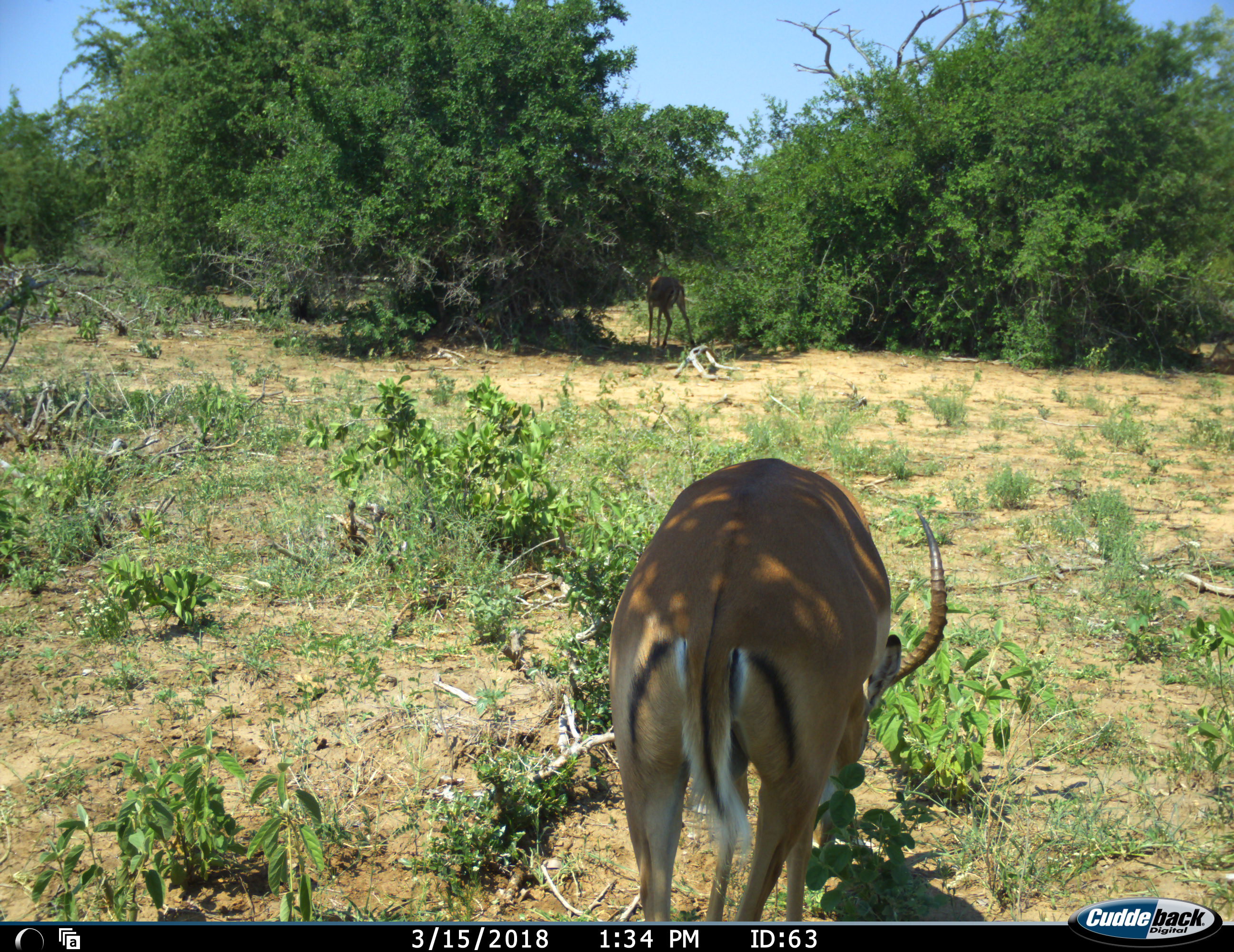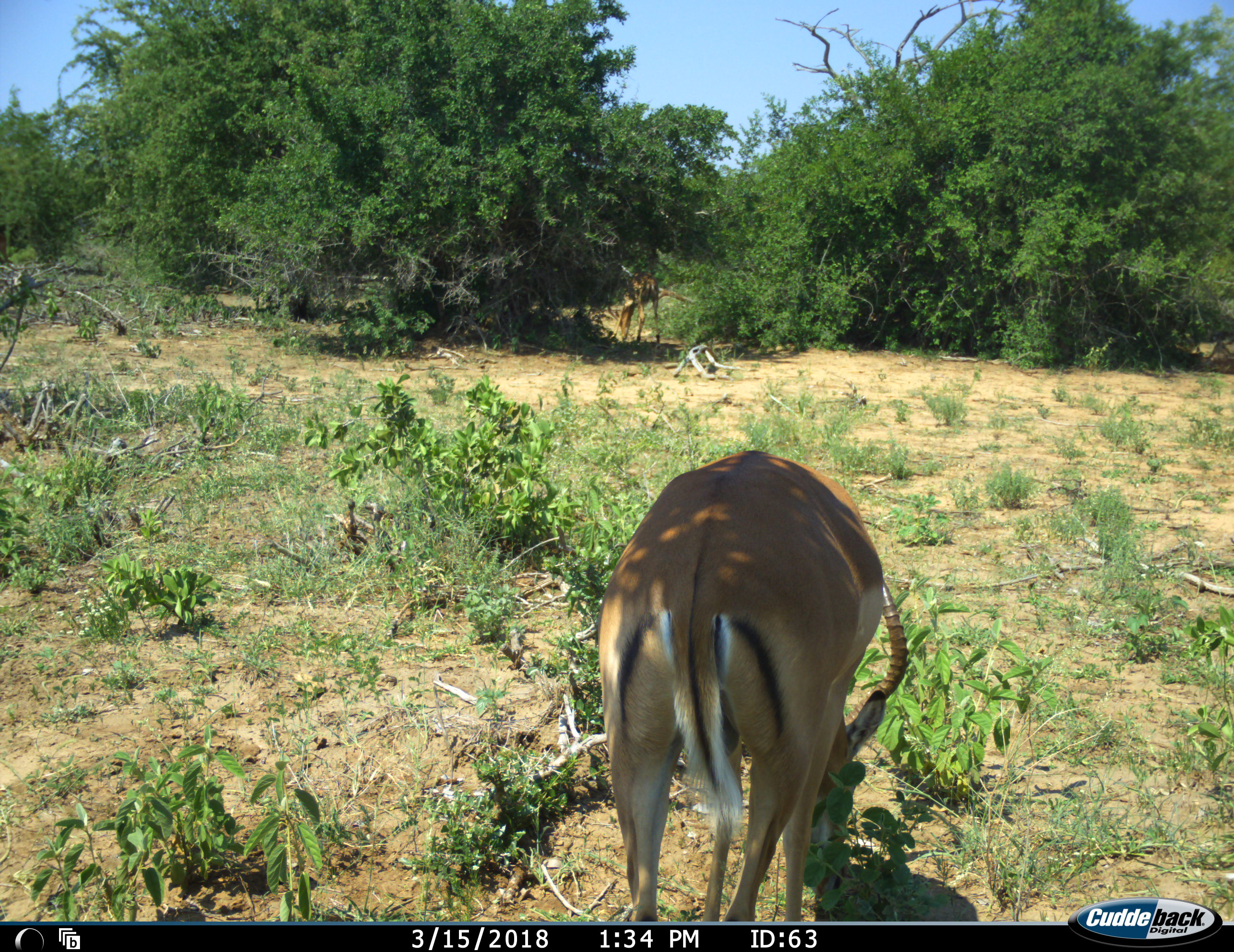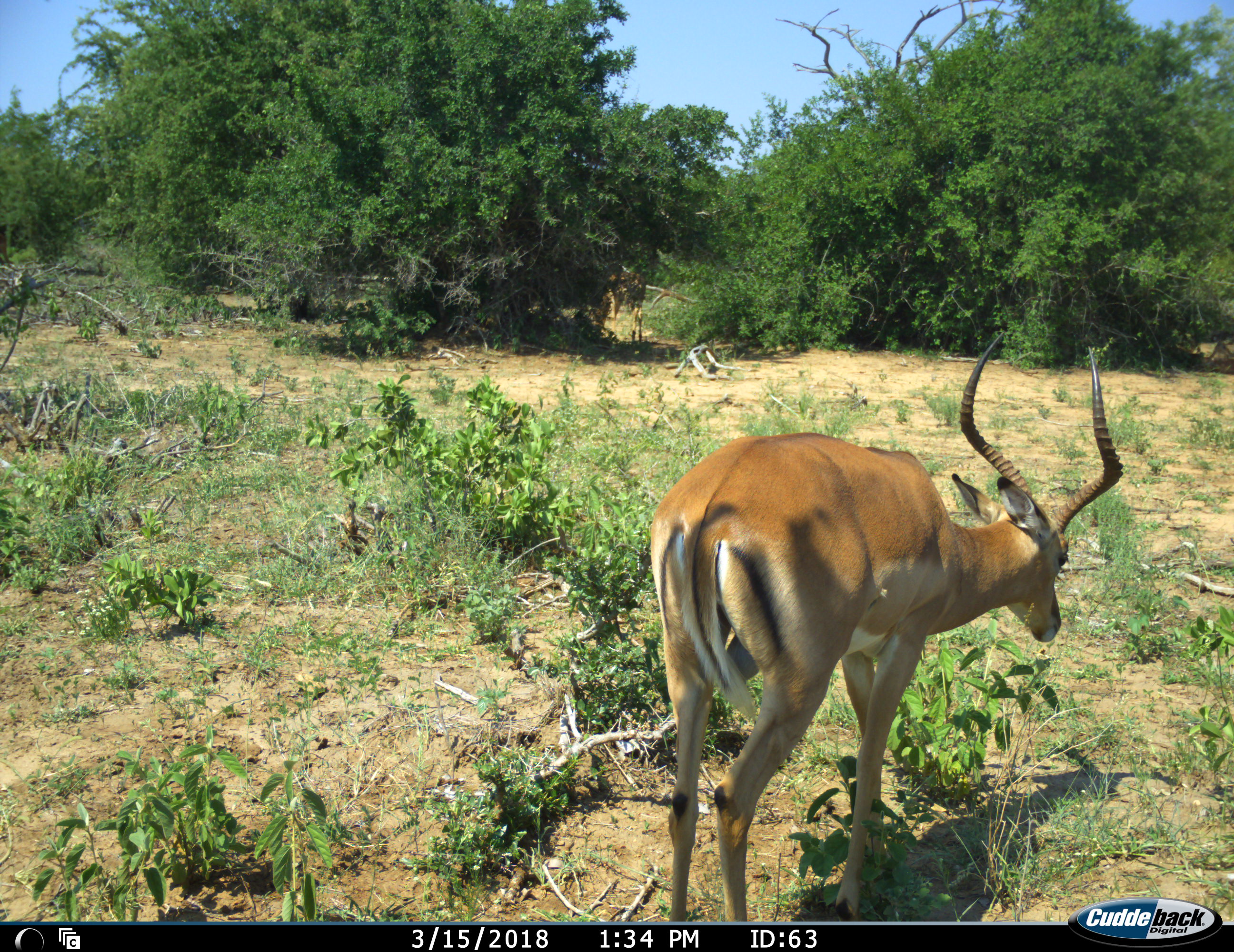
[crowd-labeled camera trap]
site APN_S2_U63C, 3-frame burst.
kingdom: Animalia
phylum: Chordata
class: Mammalia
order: Artiodactyla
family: Bovidae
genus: Aepyceros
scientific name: Aepyceros melampus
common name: impala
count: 2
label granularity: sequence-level